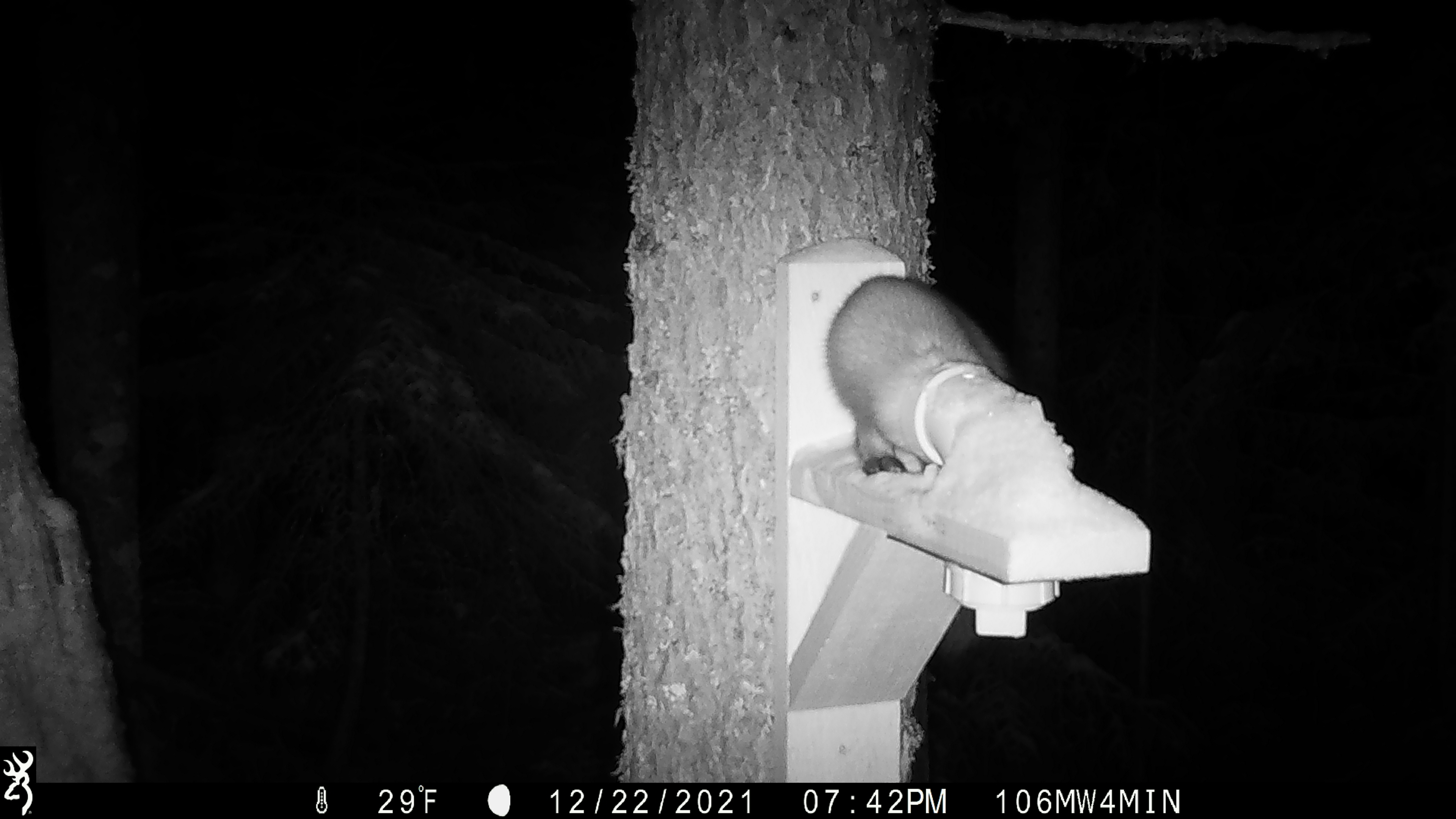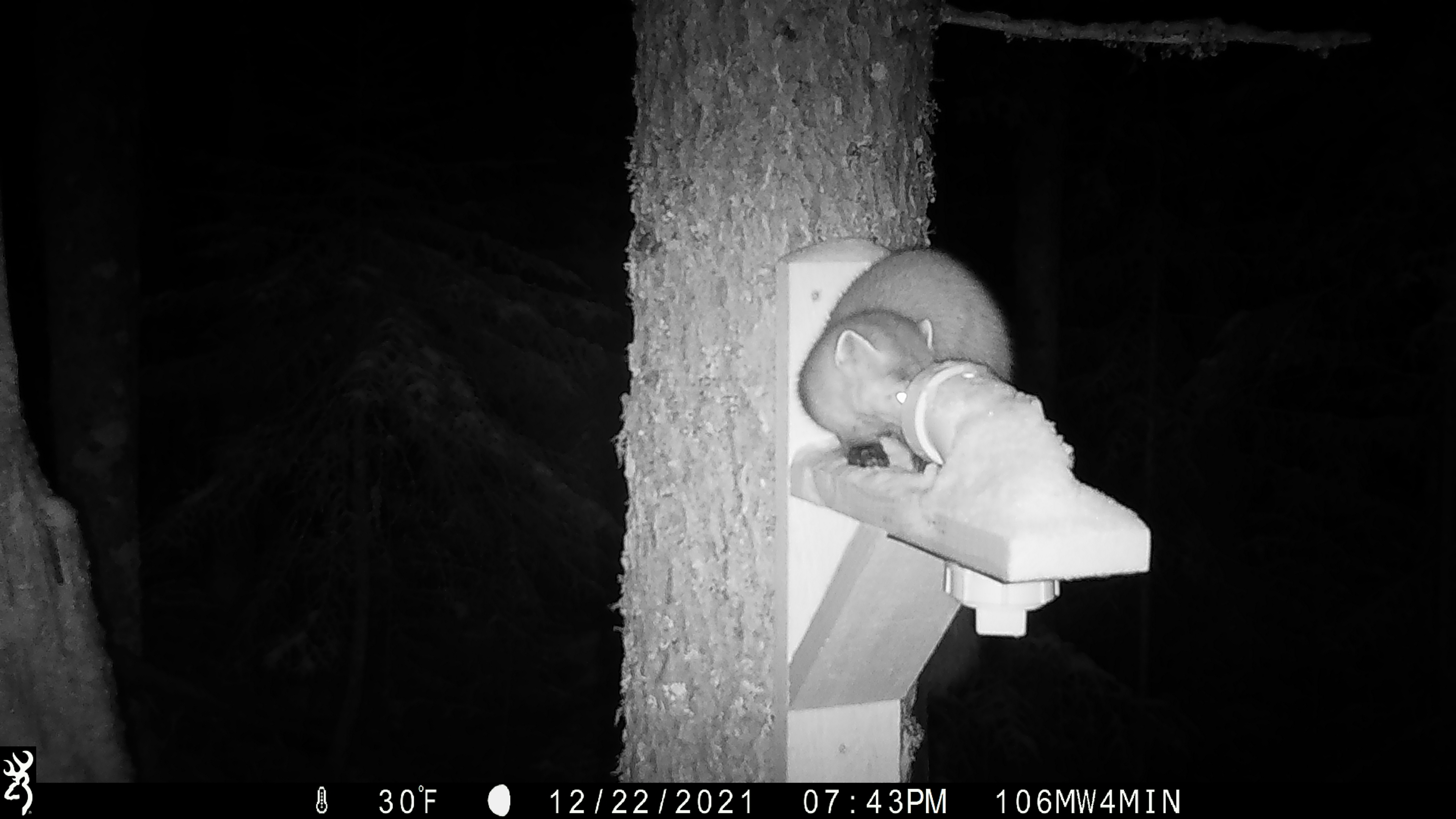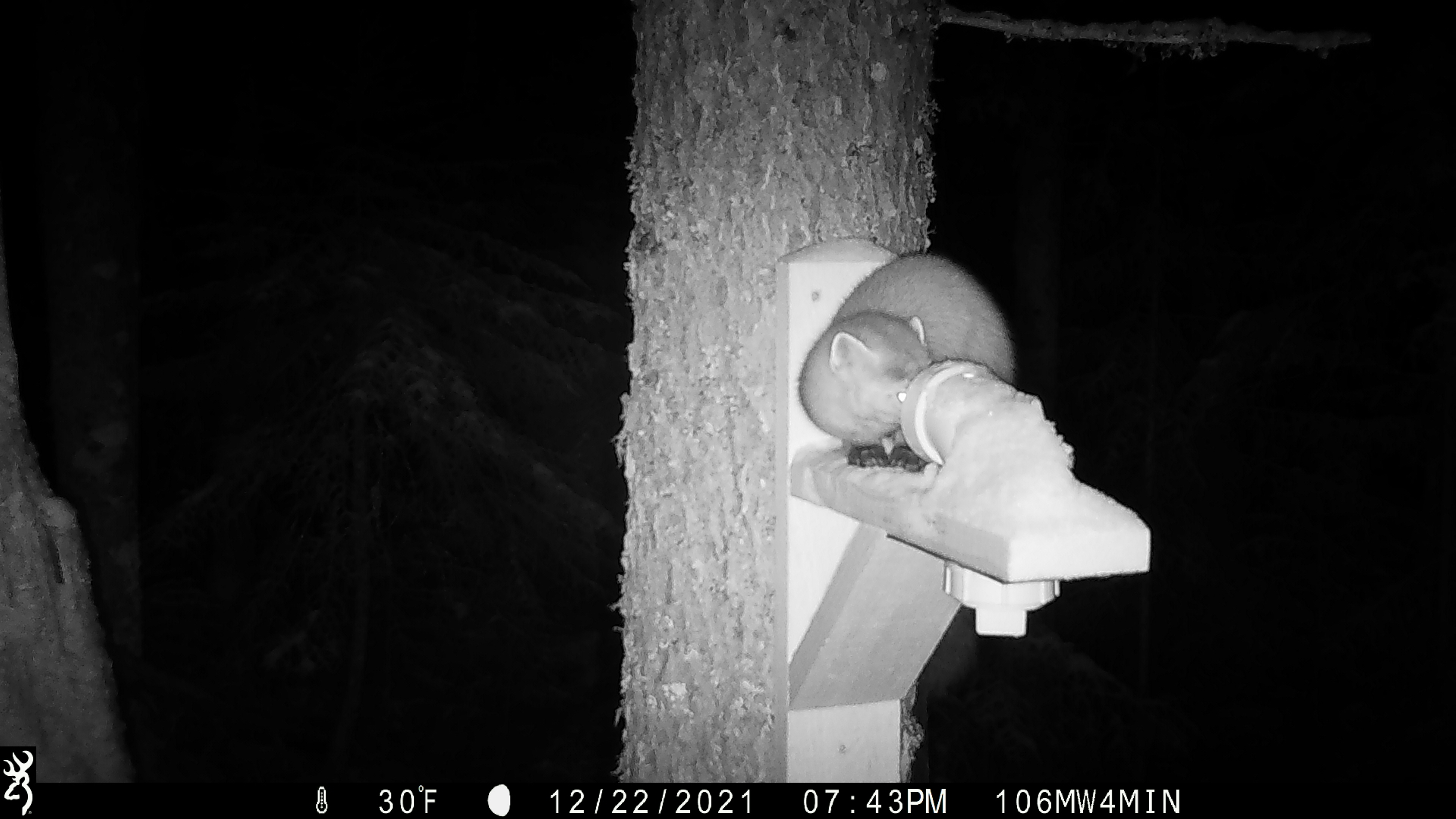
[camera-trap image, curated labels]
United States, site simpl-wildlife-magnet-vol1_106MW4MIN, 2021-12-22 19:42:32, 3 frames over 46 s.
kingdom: Animalia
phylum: Chordata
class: Mammalia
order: Carnivora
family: Mustelidae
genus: Martes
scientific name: Martes americana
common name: american marten